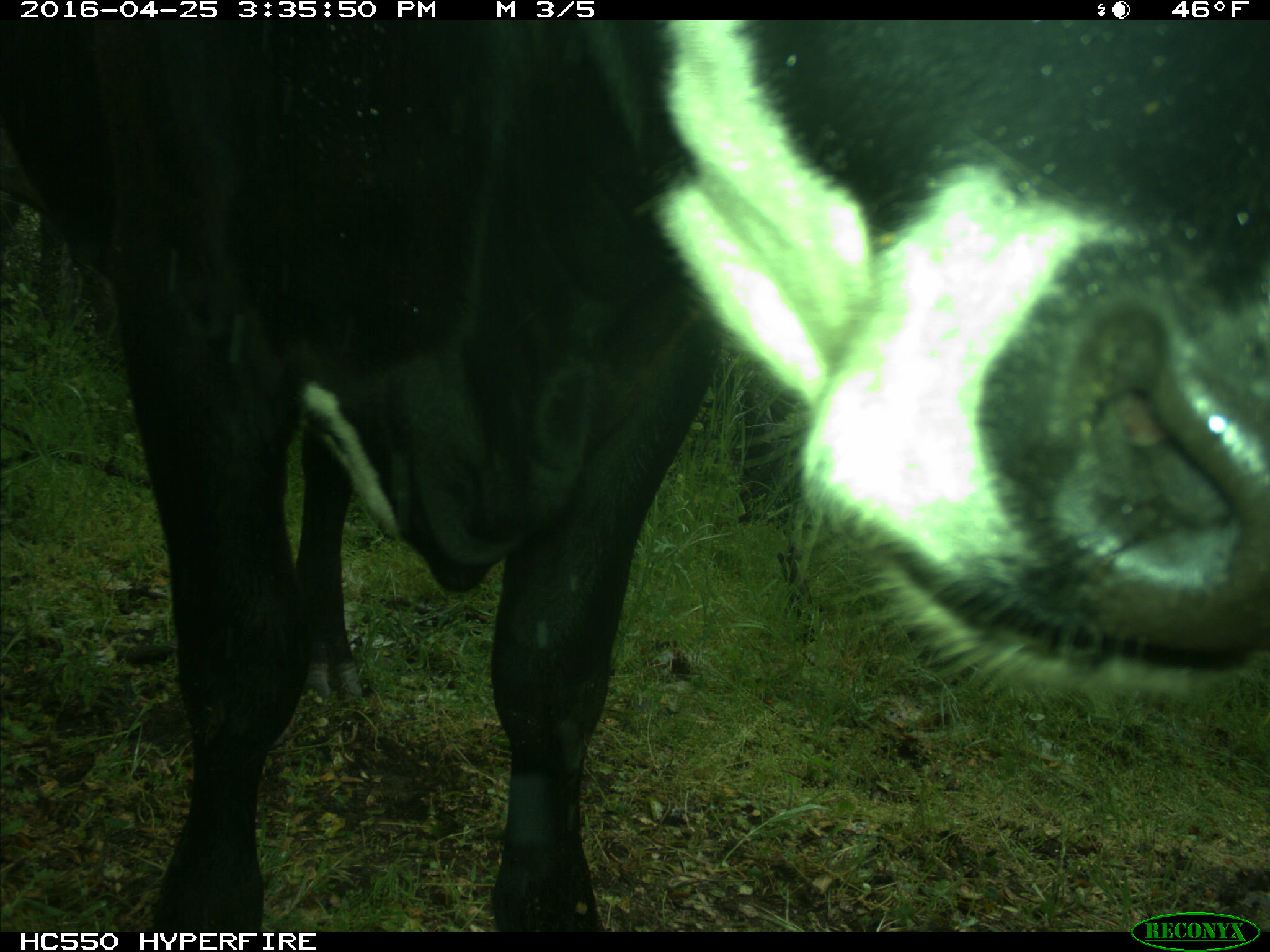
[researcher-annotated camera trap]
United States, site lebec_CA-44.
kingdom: Animalia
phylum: Chordata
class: Mammalia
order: Artiodactyla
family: Bovidae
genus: Bos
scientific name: Bos taurus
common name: domestic cow